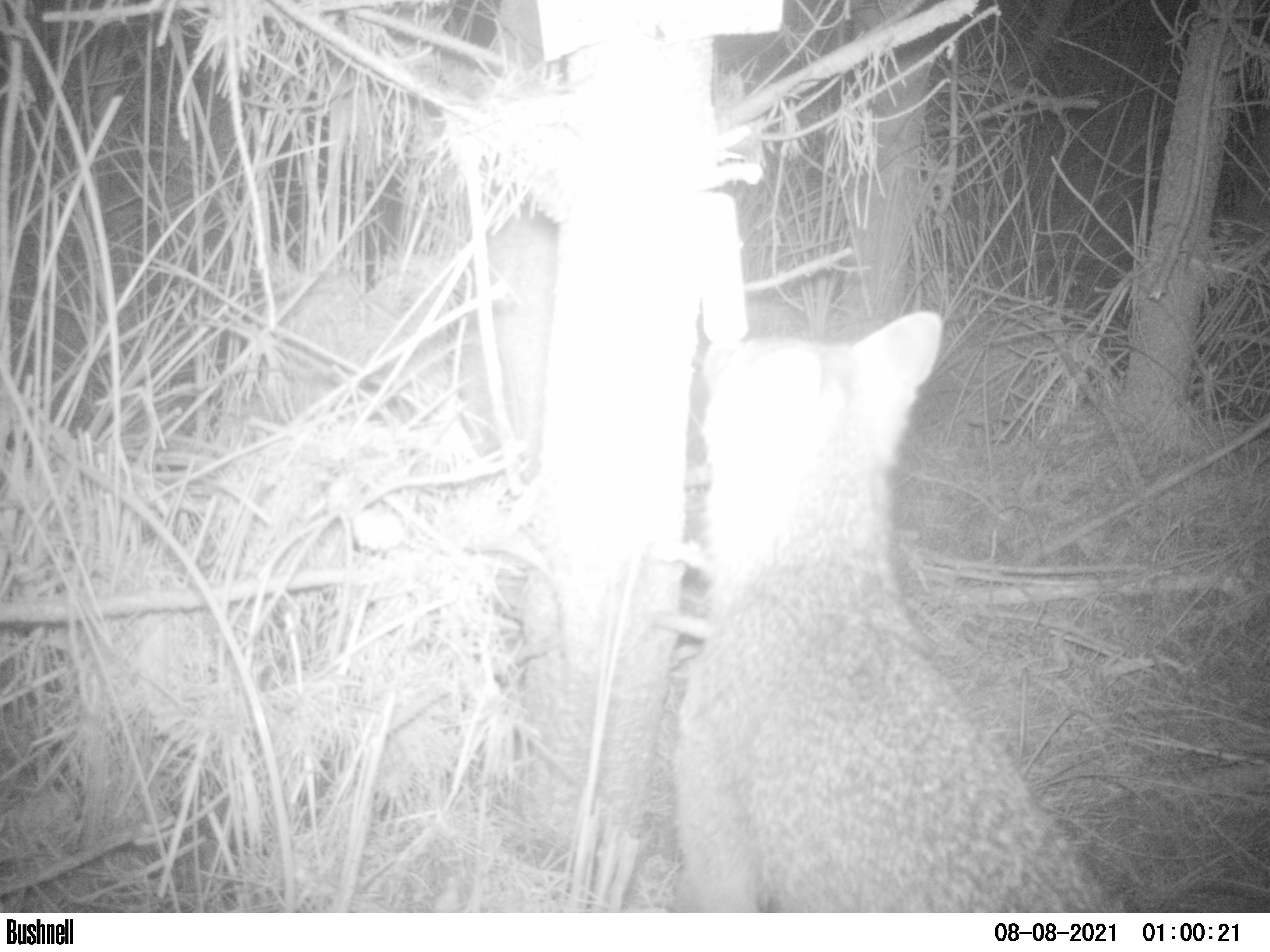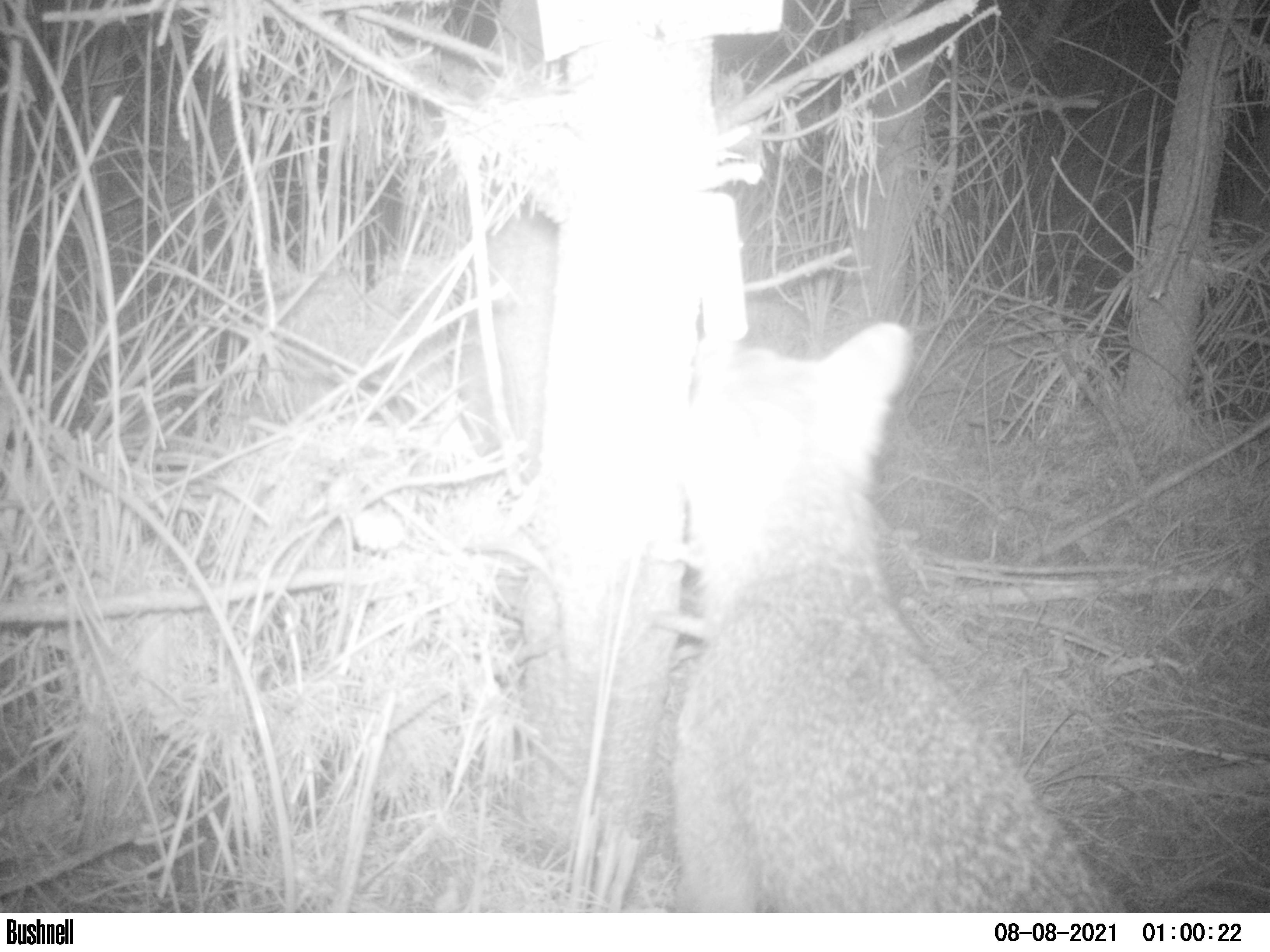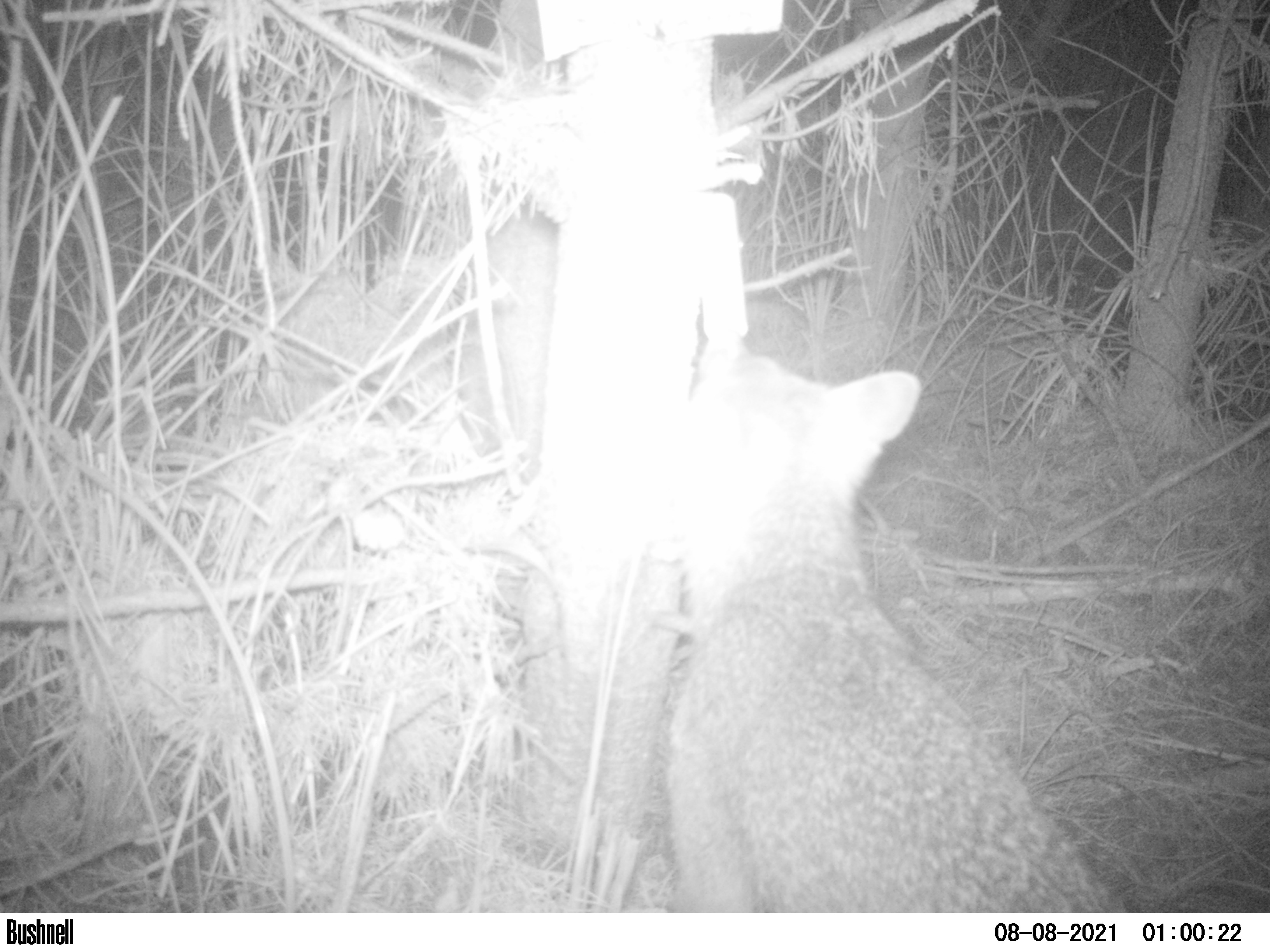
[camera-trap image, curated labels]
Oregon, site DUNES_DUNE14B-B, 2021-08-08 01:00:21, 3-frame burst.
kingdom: Animalia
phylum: Chordata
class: Mammalia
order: Carnivora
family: Canidae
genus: Urocyon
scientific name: Urocyon cinereoargenteus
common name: gray fox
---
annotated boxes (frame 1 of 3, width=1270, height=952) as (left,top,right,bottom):
gray fox: (664,292,1111,909)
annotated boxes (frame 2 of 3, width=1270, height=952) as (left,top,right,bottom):
gray fox: (649,303,1141,910)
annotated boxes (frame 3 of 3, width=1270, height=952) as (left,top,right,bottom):
gray fox: (603,302,1135,910)